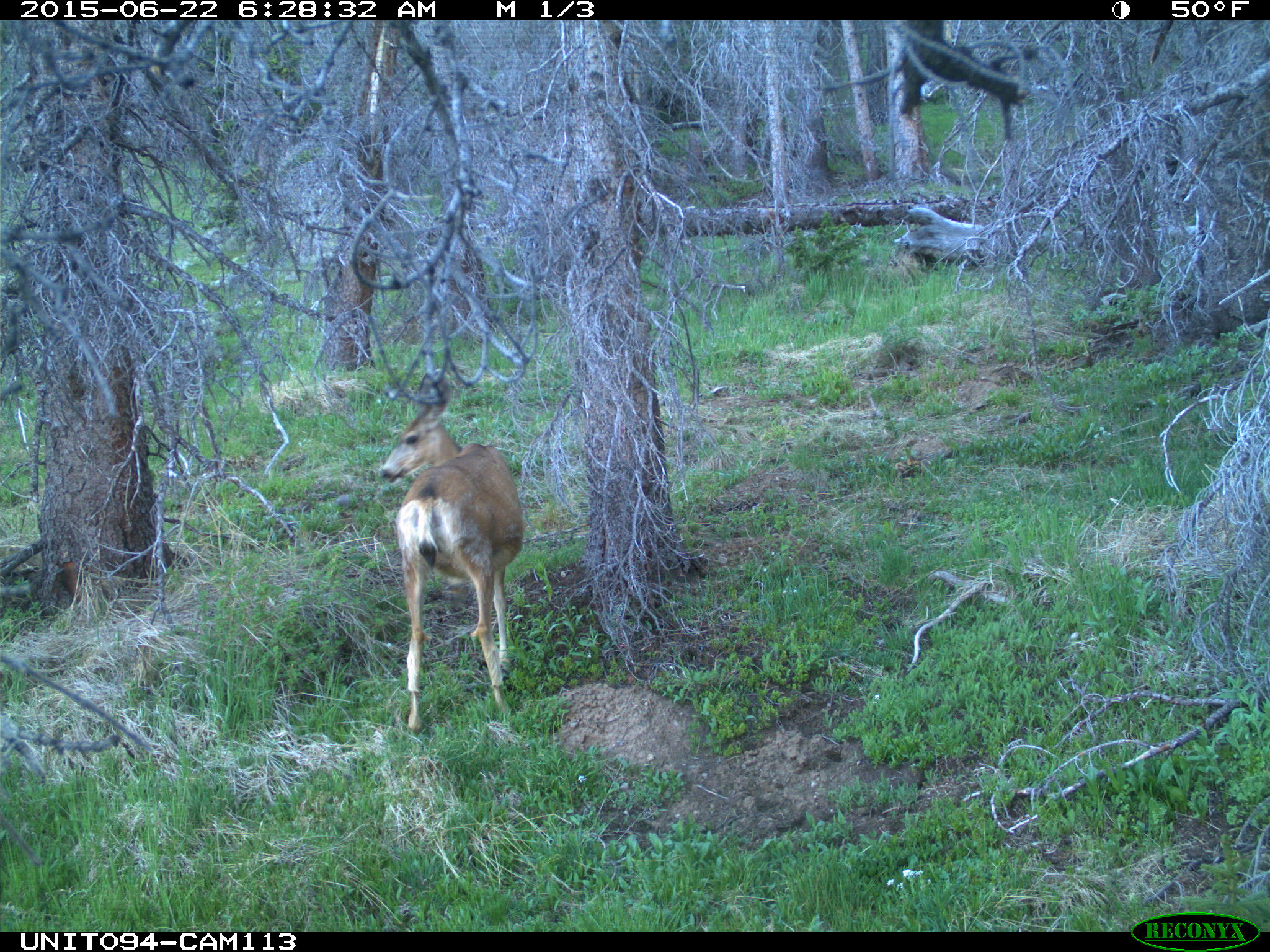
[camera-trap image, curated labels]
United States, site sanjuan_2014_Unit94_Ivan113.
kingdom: Animalia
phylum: Chordata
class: Mammalia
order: Artiodactyla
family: Cervidae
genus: Odocoileus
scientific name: Odocoileus hemionus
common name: mule deer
Odocoileus hemionus (mule deer).